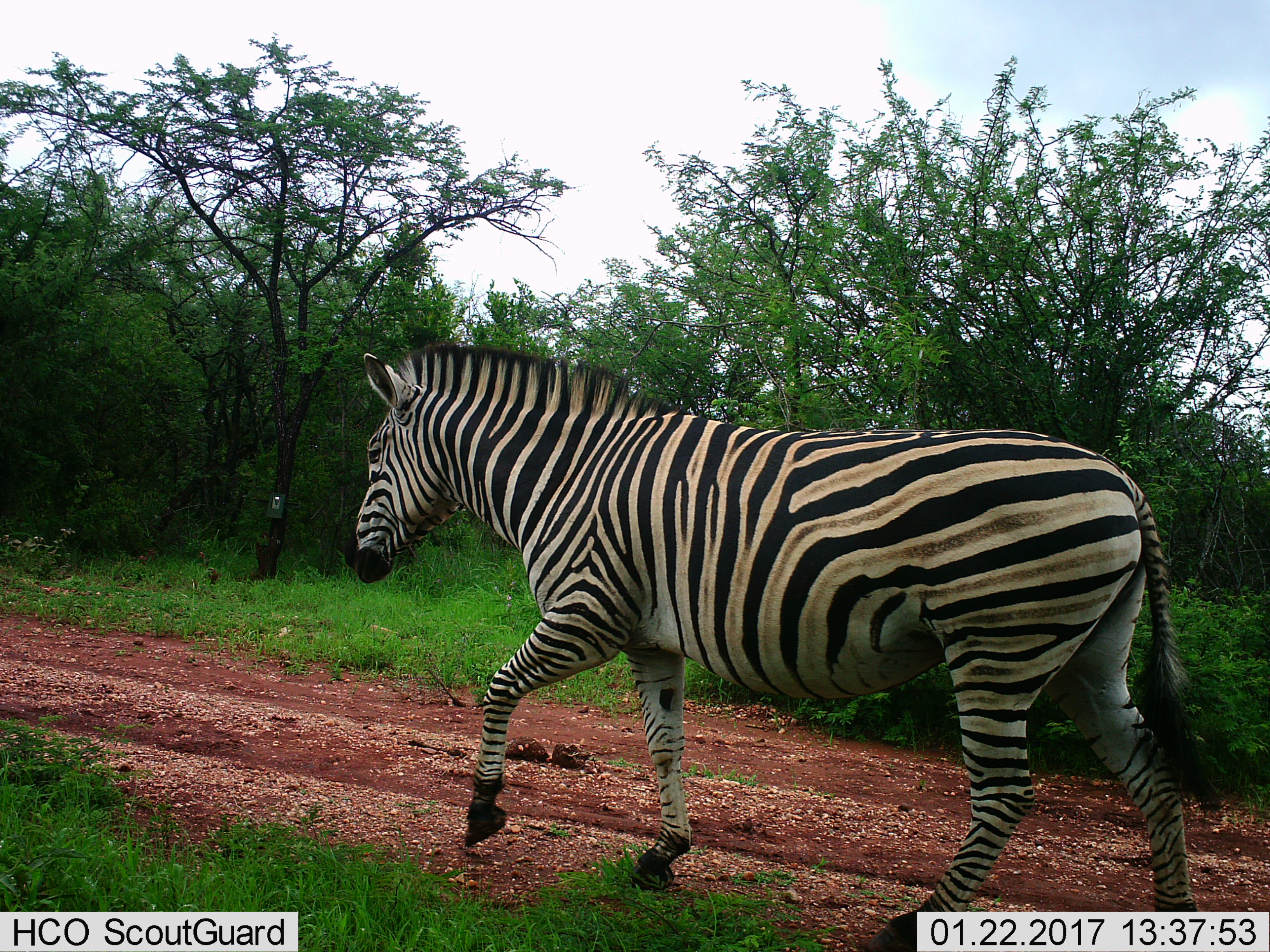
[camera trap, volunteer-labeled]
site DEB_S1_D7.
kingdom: Animalia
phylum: Chordata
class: Mammalia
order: Perissodactyla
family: Equidae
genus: Equus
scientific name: Equus quagga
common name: plains zebra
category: zebraplains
Zebraplains (plains zebra) (Equus quagga), count 1. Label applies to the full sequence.